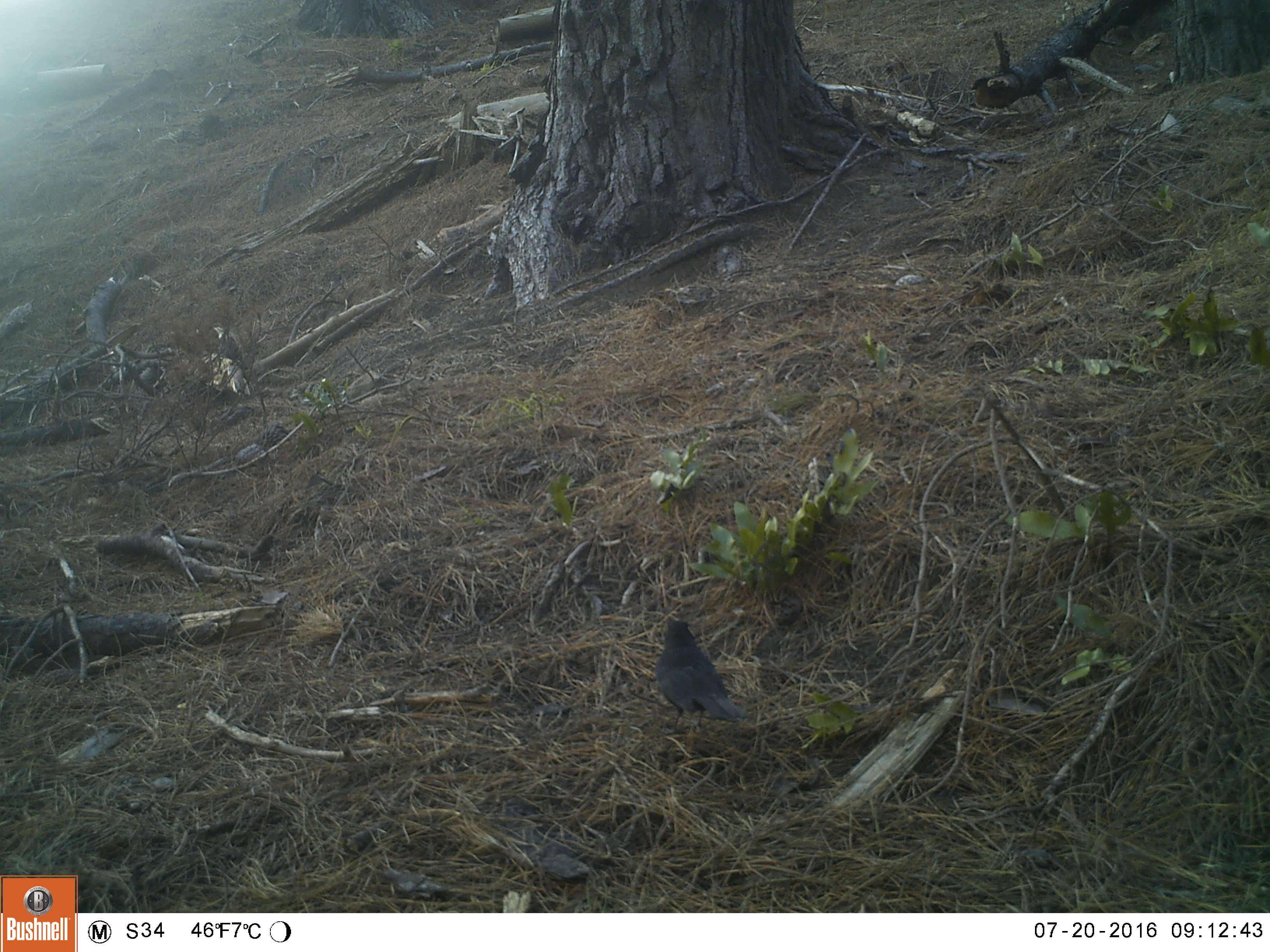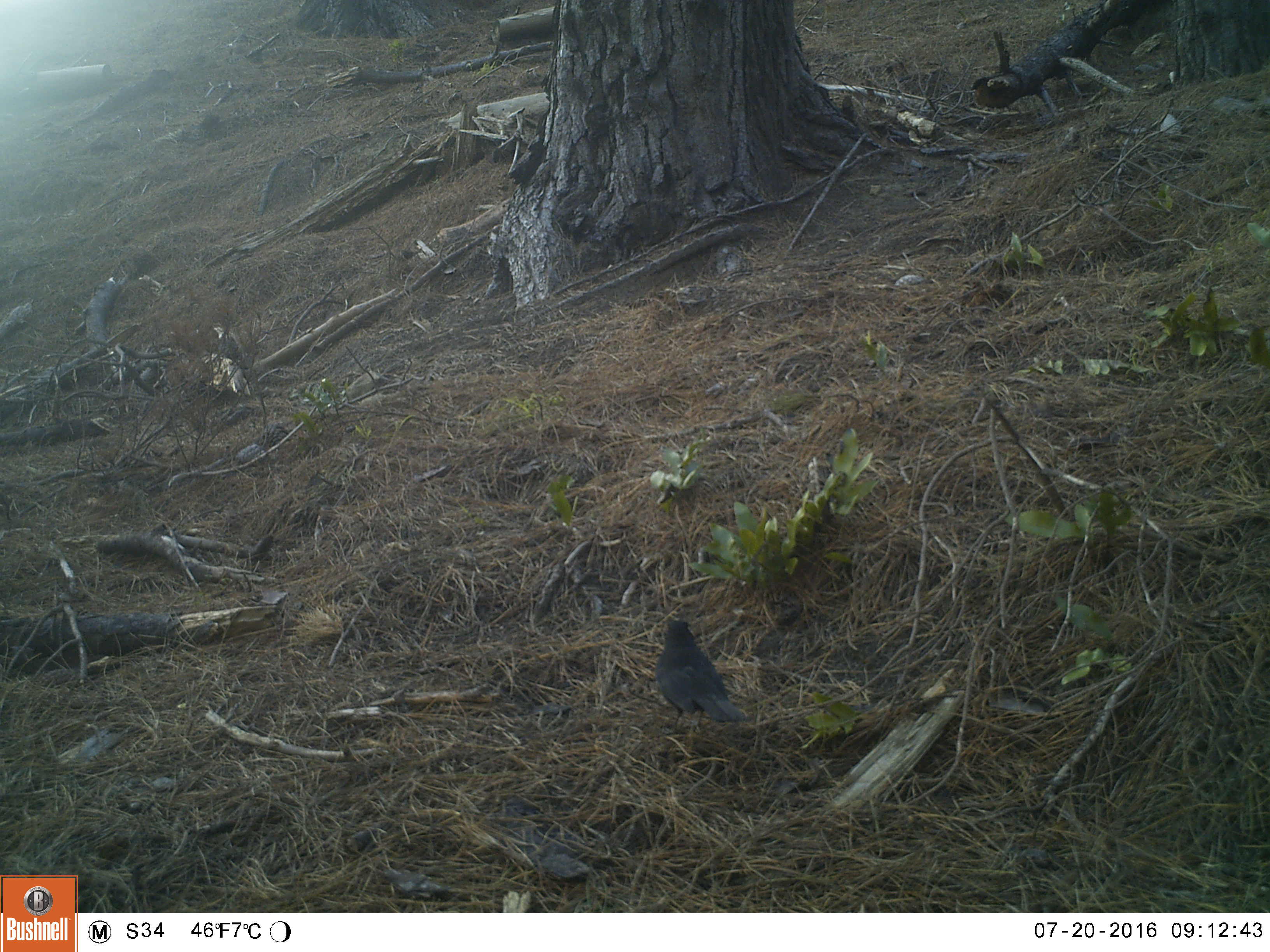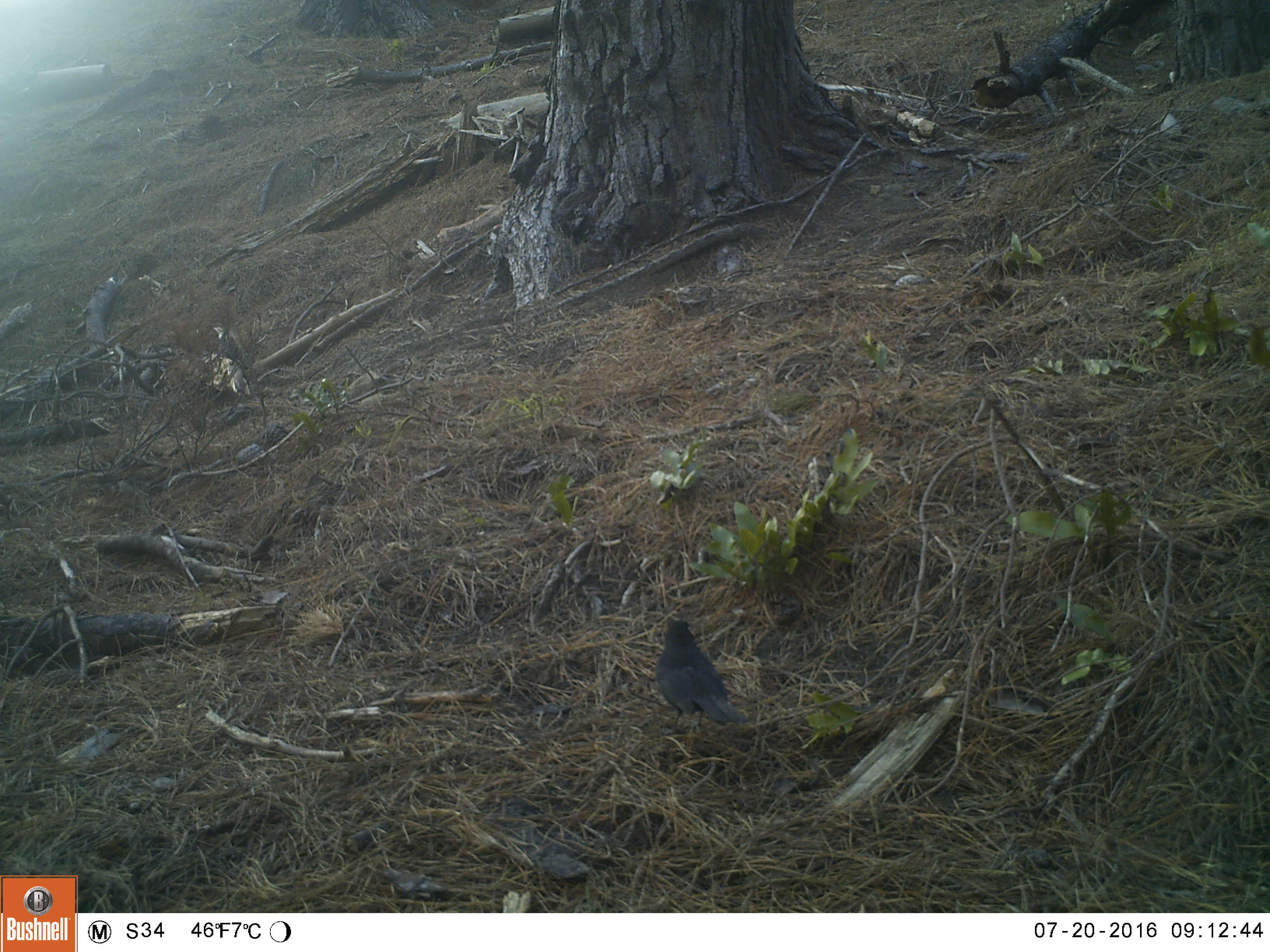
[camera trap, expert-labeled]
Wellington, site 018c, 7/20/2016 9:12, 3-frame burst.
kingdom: Animalia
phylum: Chordata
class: Aves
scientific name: Aves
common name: bird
Bird (Aves).